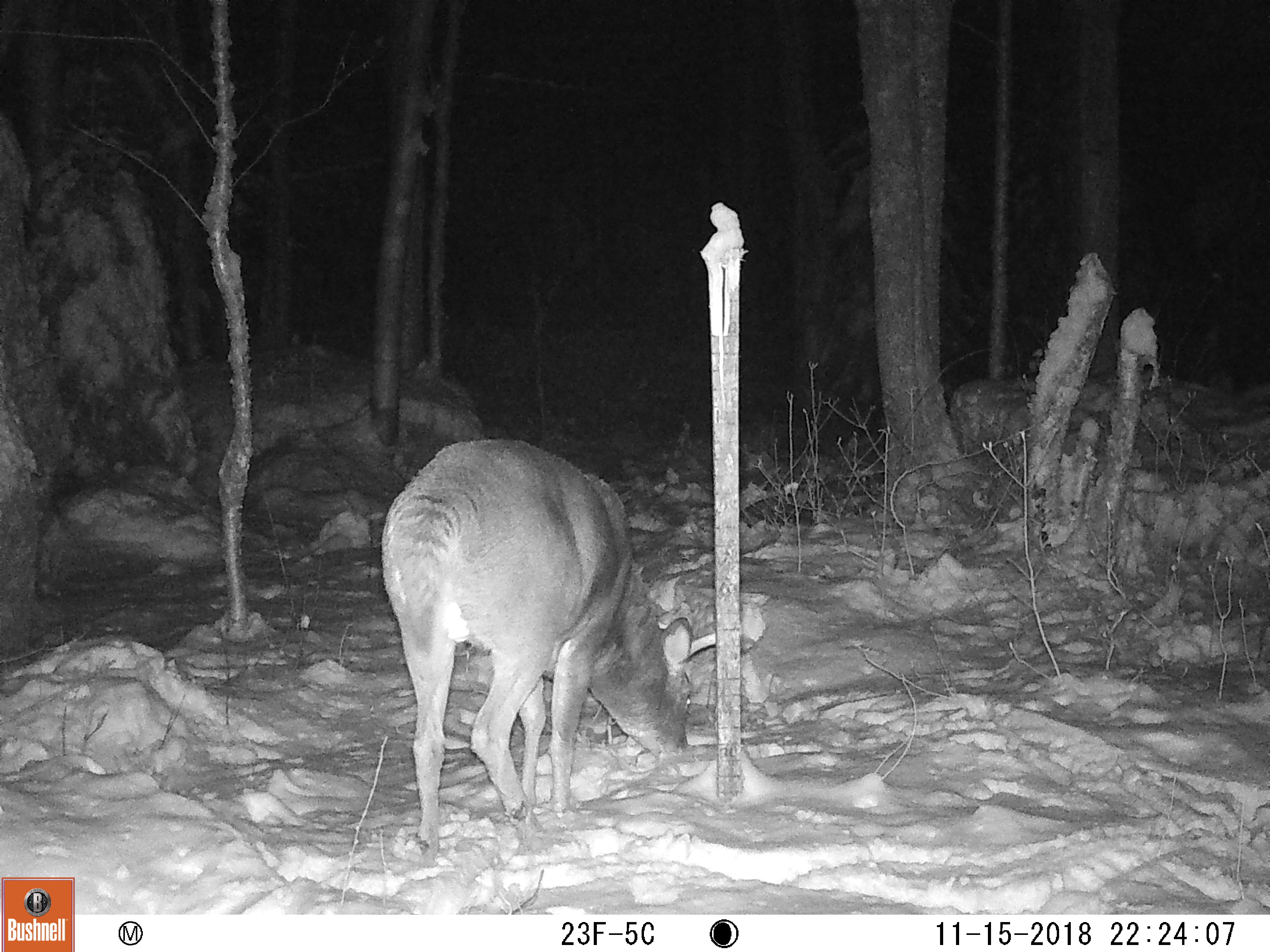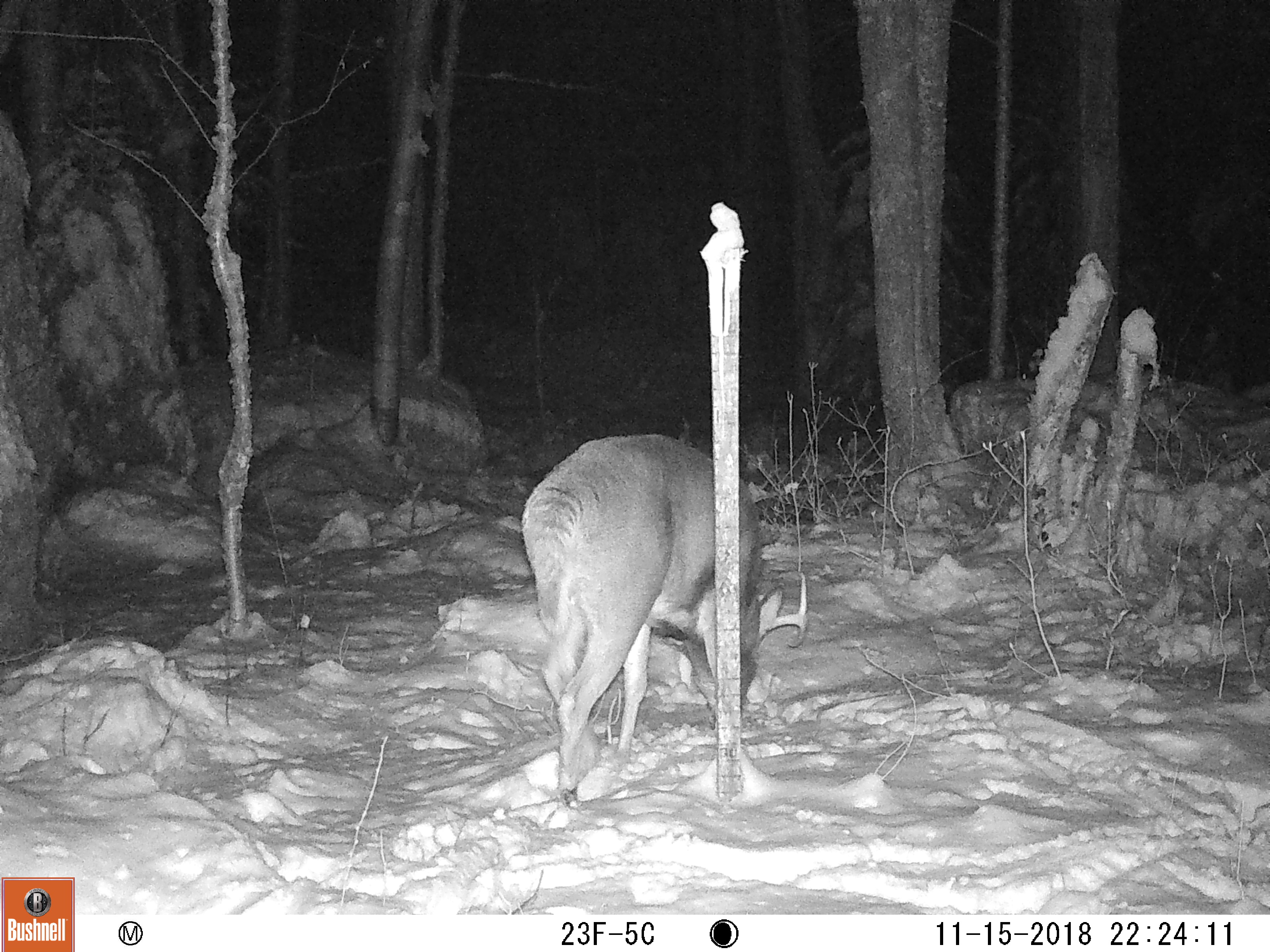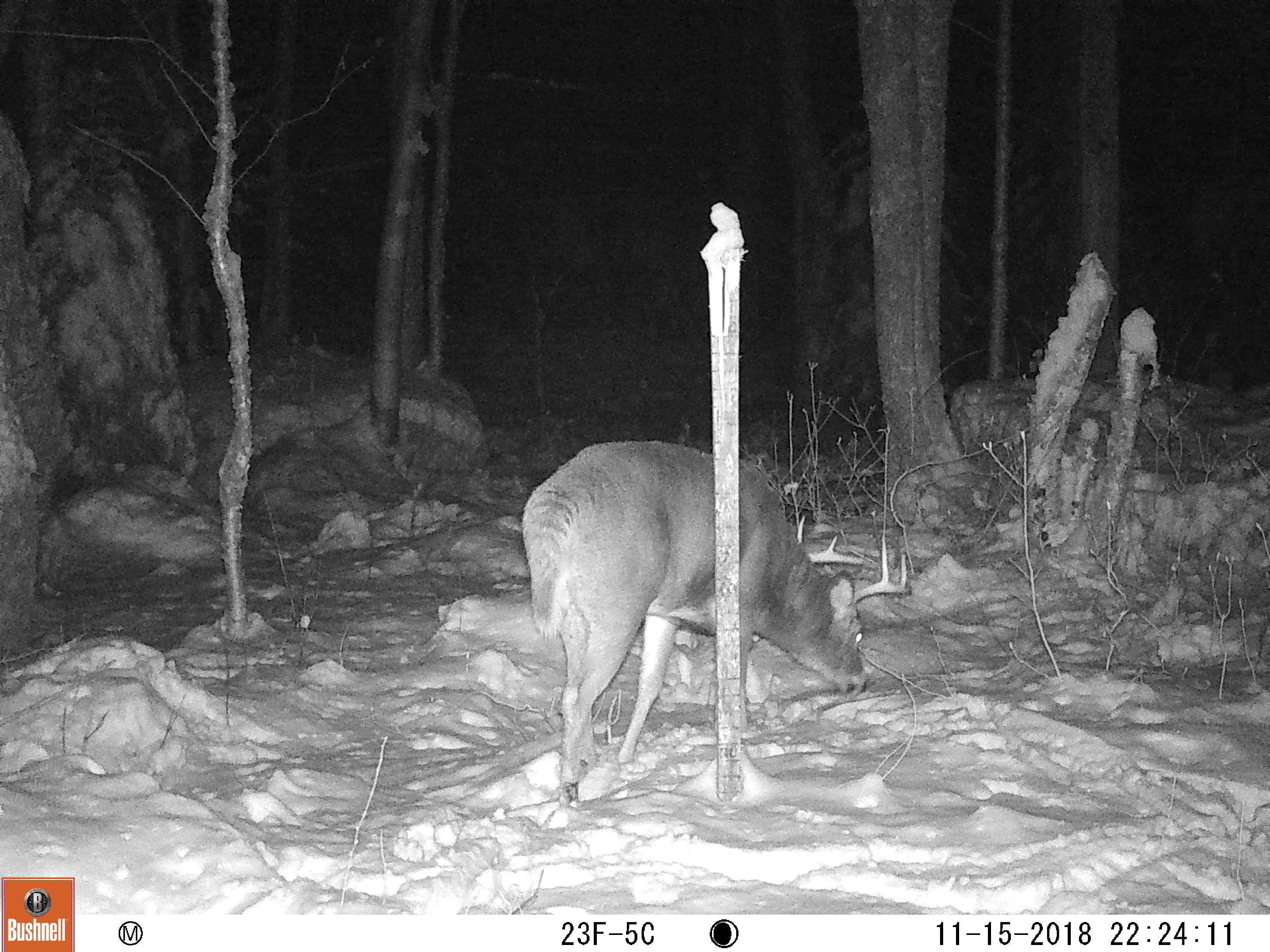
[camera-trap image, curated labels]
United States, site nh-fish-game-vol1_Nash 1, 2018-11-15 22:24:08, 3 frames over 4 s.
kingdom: Animalia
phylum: Chordata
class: Mammalia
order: Artiodactyla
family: Cervidae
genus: Odocoileus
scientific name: Odocoileus virginianus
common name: white-tailed deer